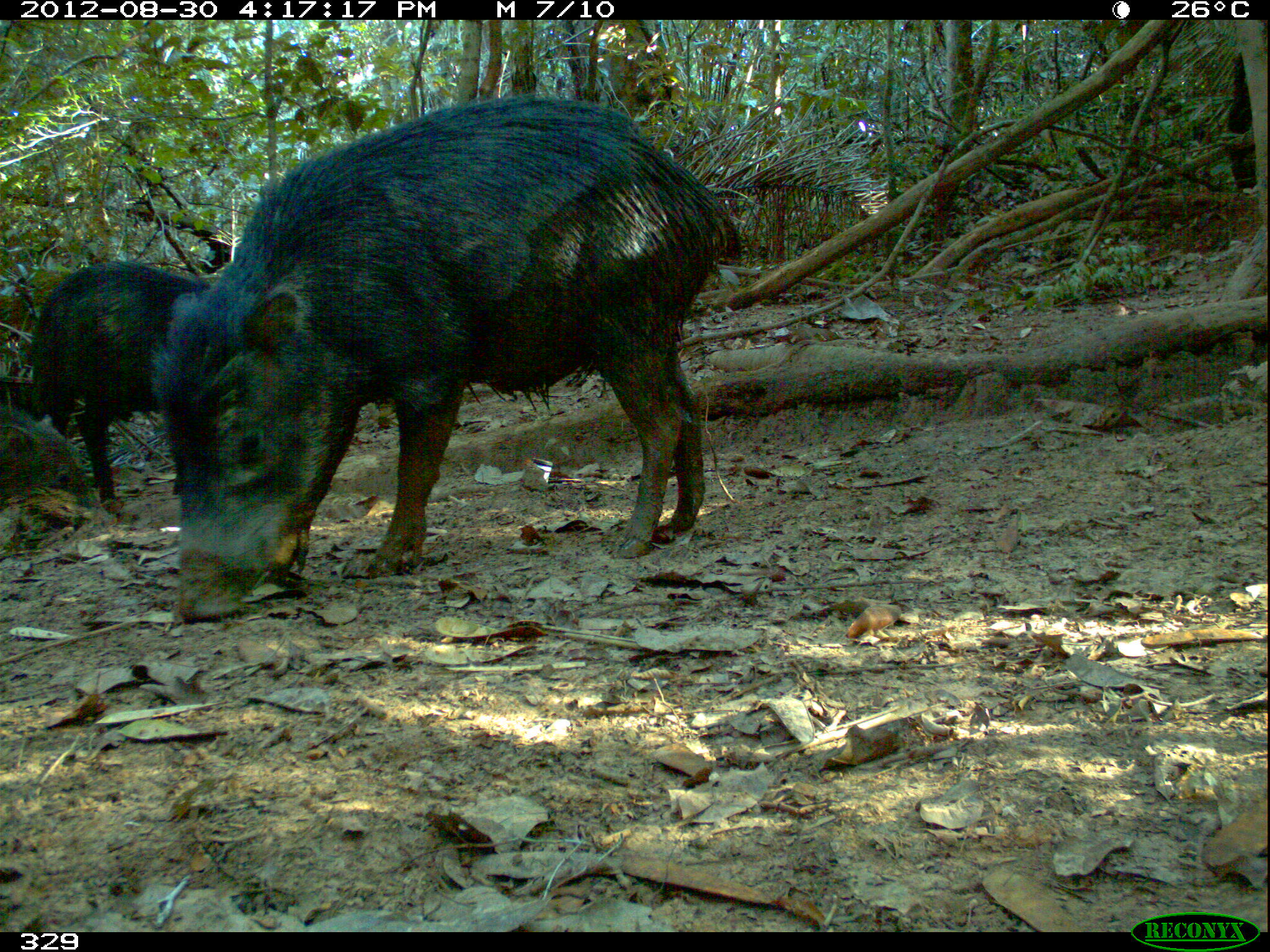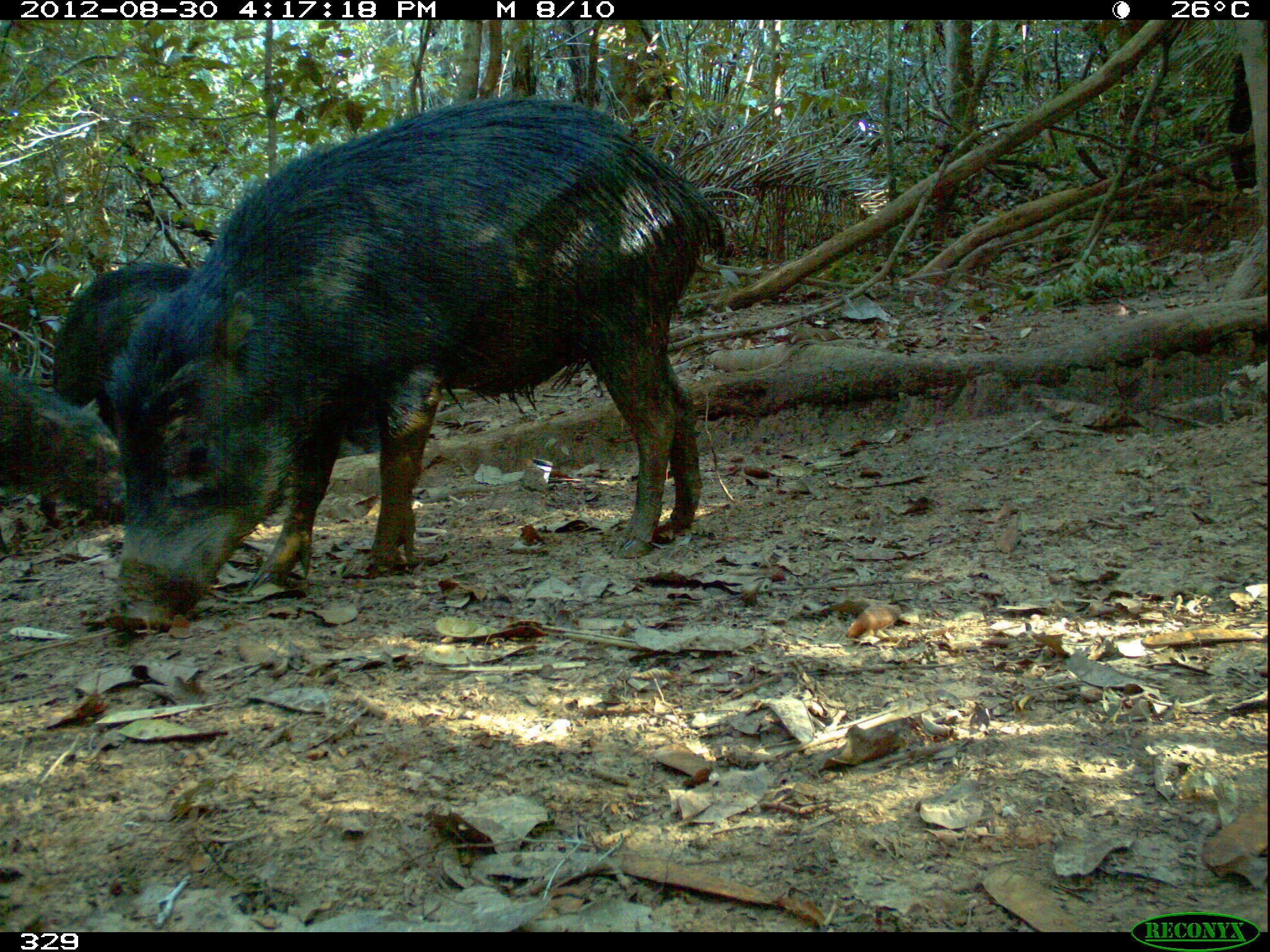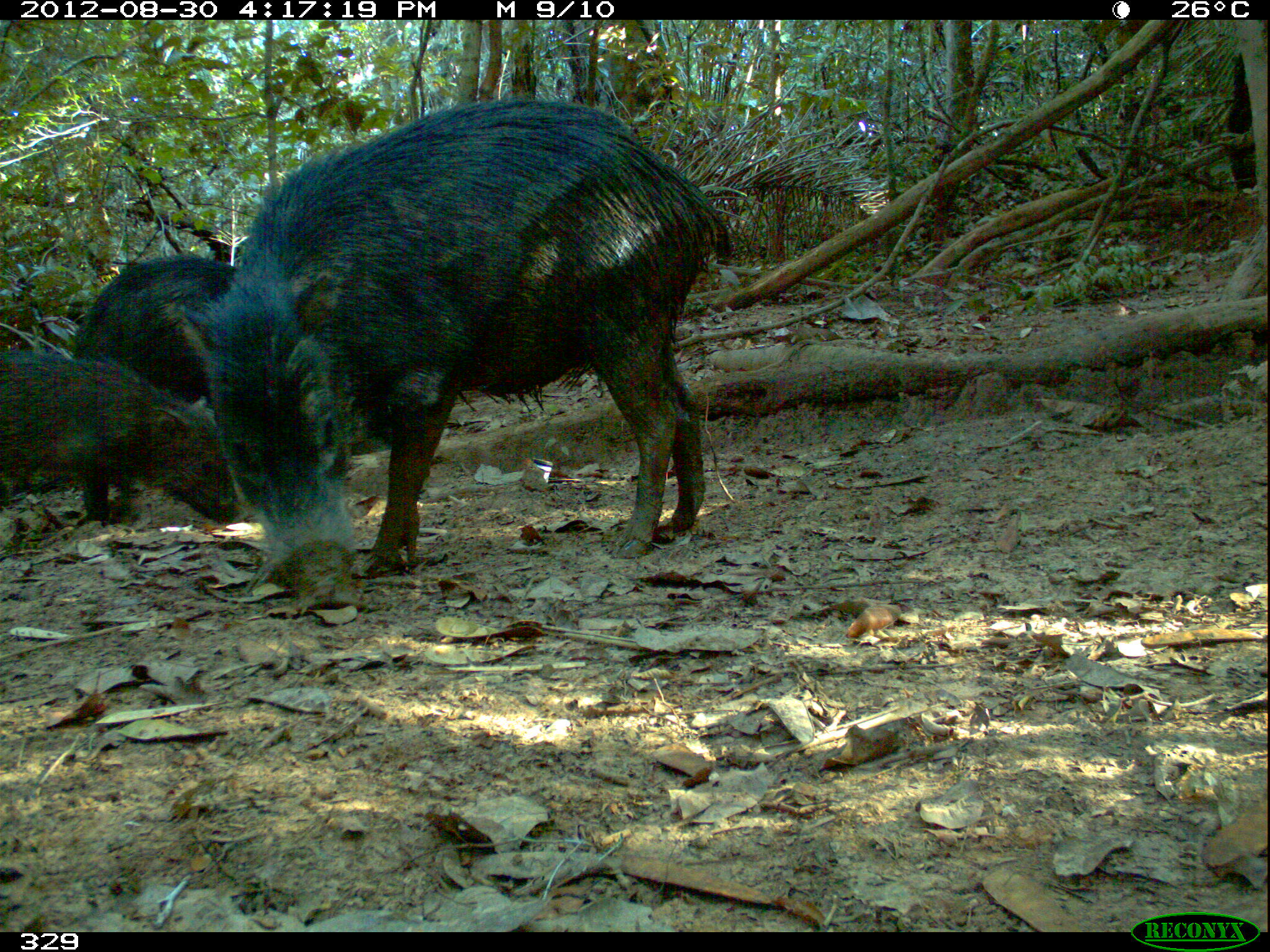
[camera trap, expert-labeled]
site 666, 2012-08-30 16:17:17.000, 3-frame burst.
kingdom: Animalia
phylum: Chordata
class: Mammalia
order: Artiodactyla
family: Tayassuidae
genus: Tayassu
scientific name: Tayassu pecari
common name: white-lipped peccary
Tayassu pecari (white-lipped peccary).